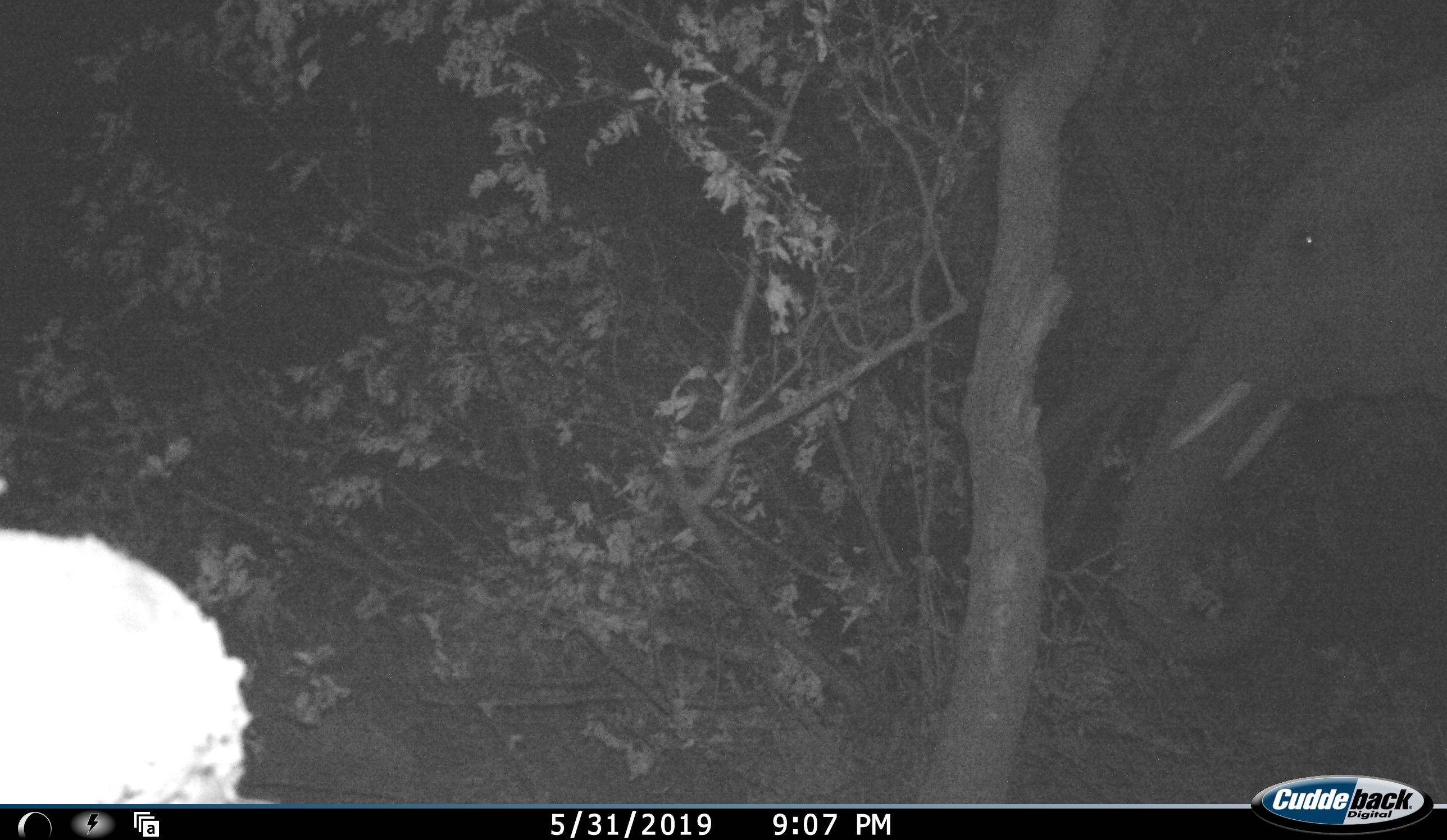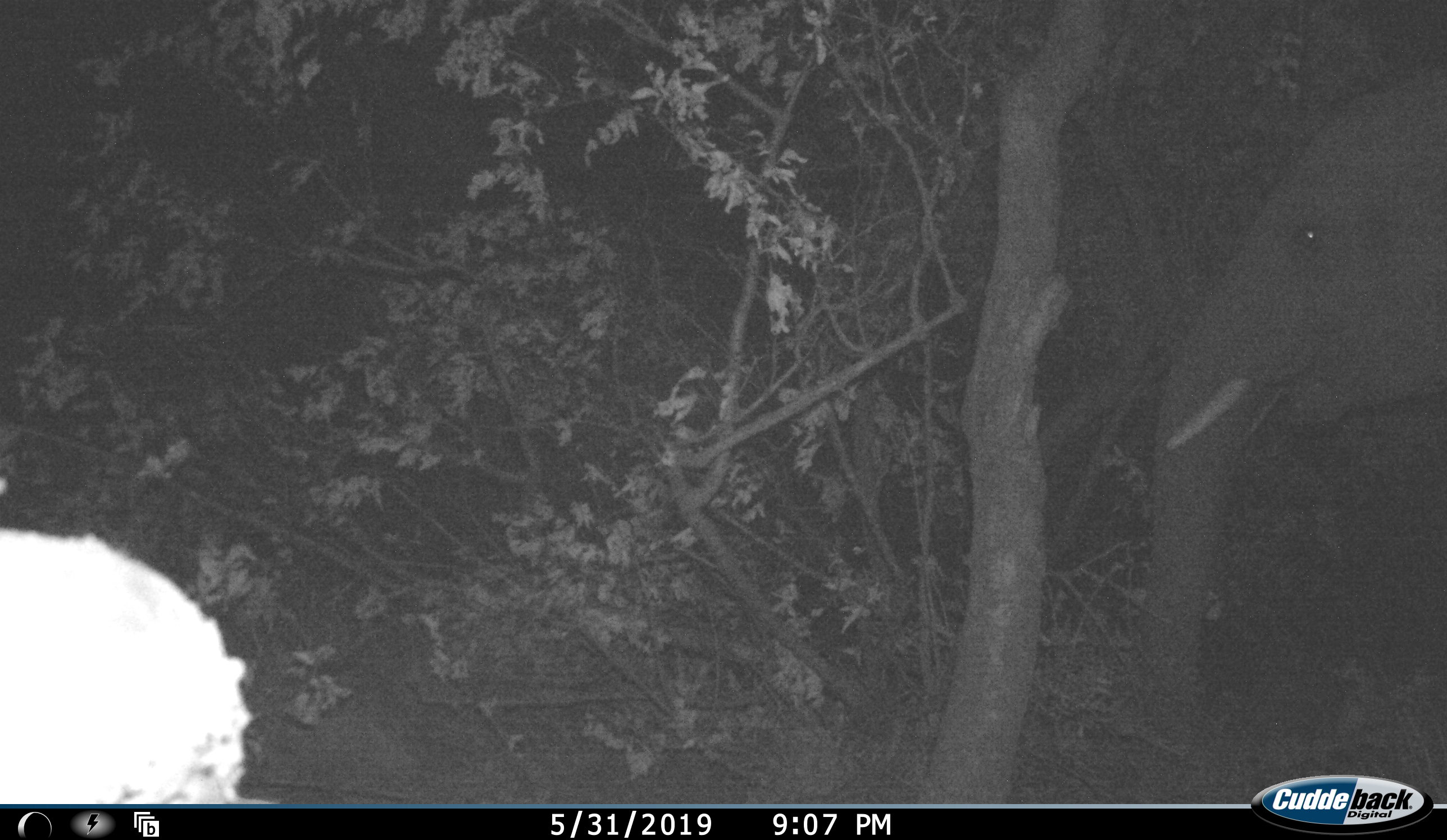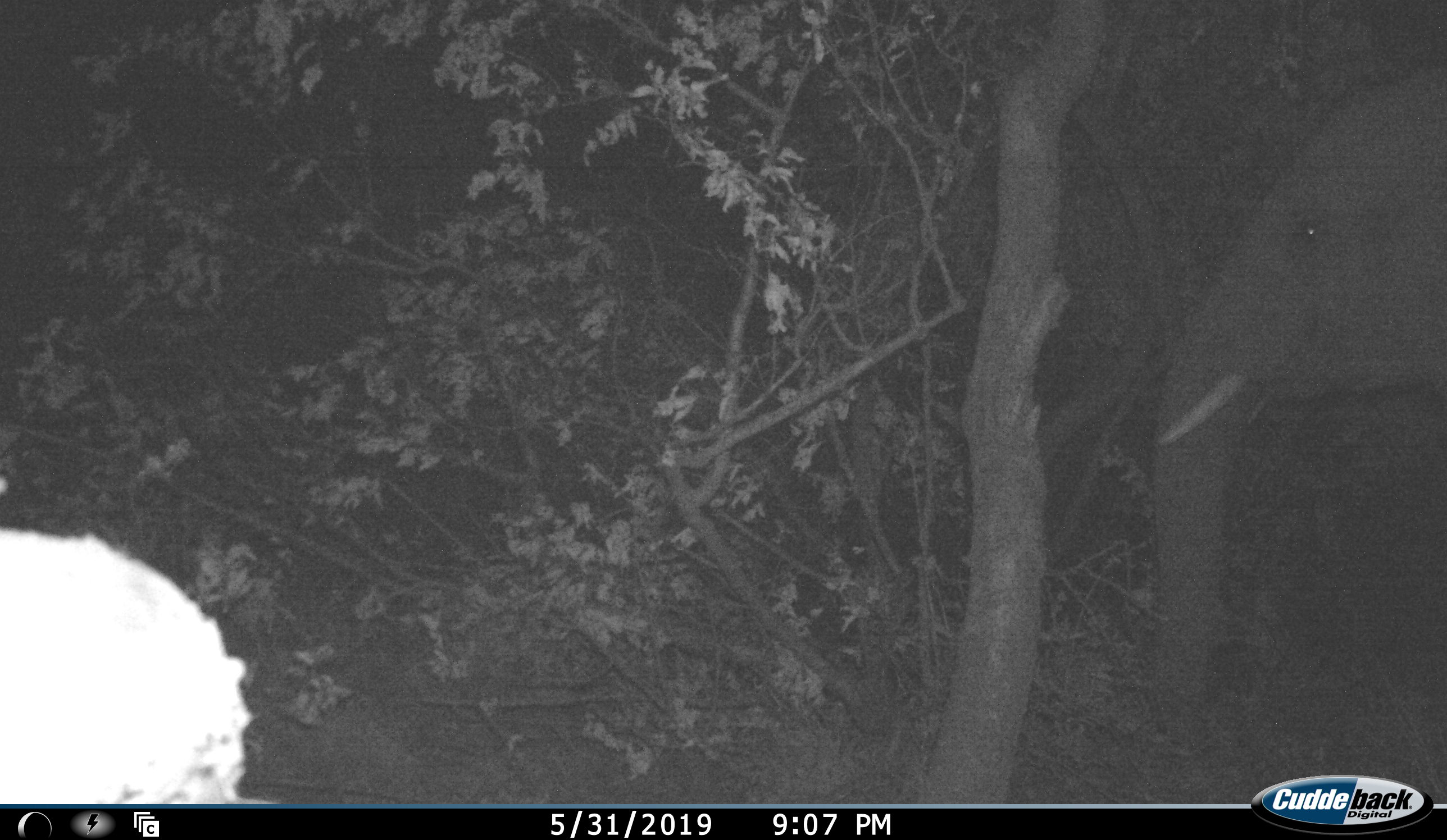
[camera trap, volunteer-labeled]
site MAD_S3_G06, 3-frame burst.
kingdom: Animalia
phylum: Chordata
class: Mammalia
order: Proboscidea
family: Elephantidae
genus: Loxodonta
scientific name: Loxodonta africana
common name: african bush elephant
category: elephant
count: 1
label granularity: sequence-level